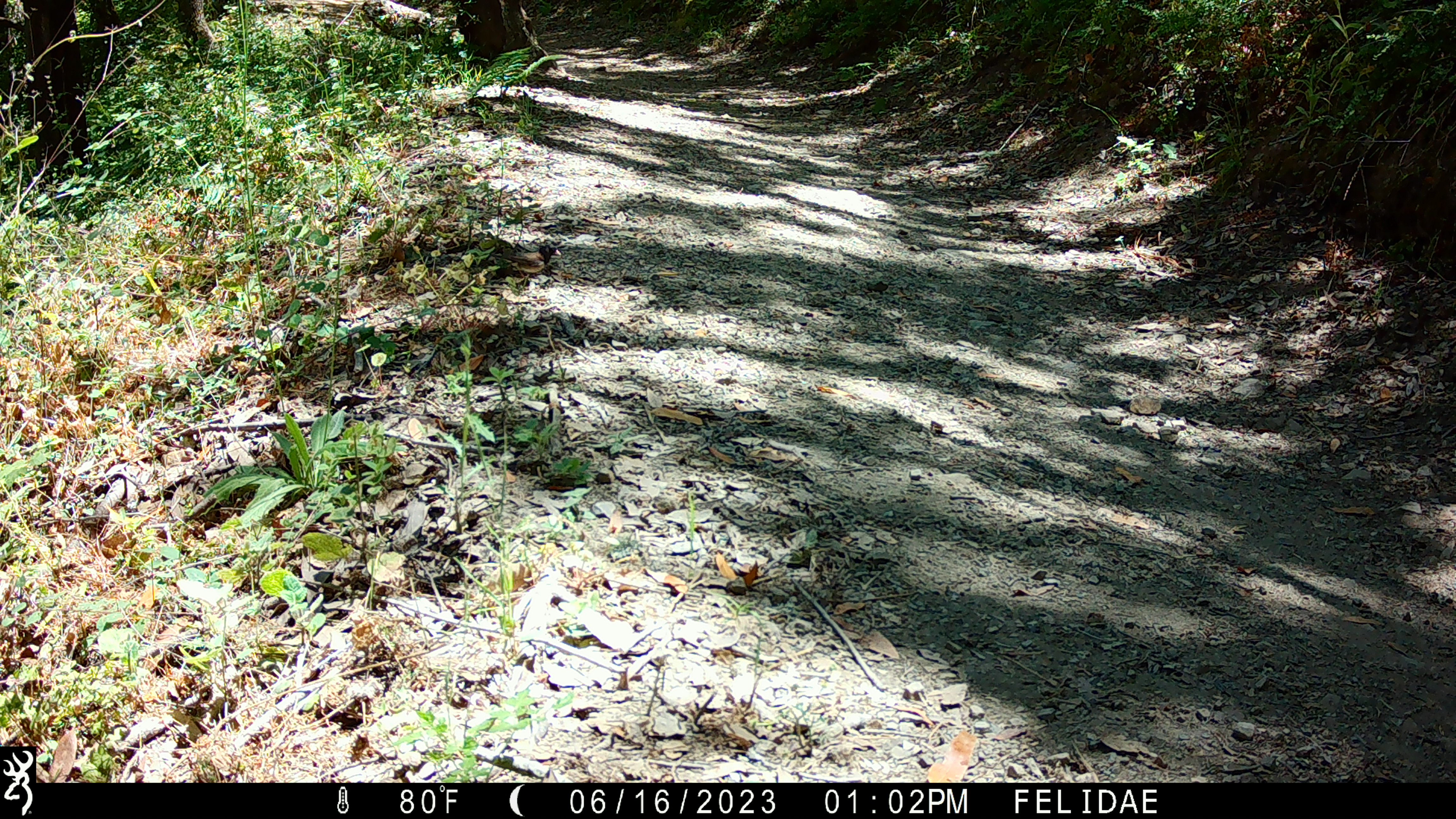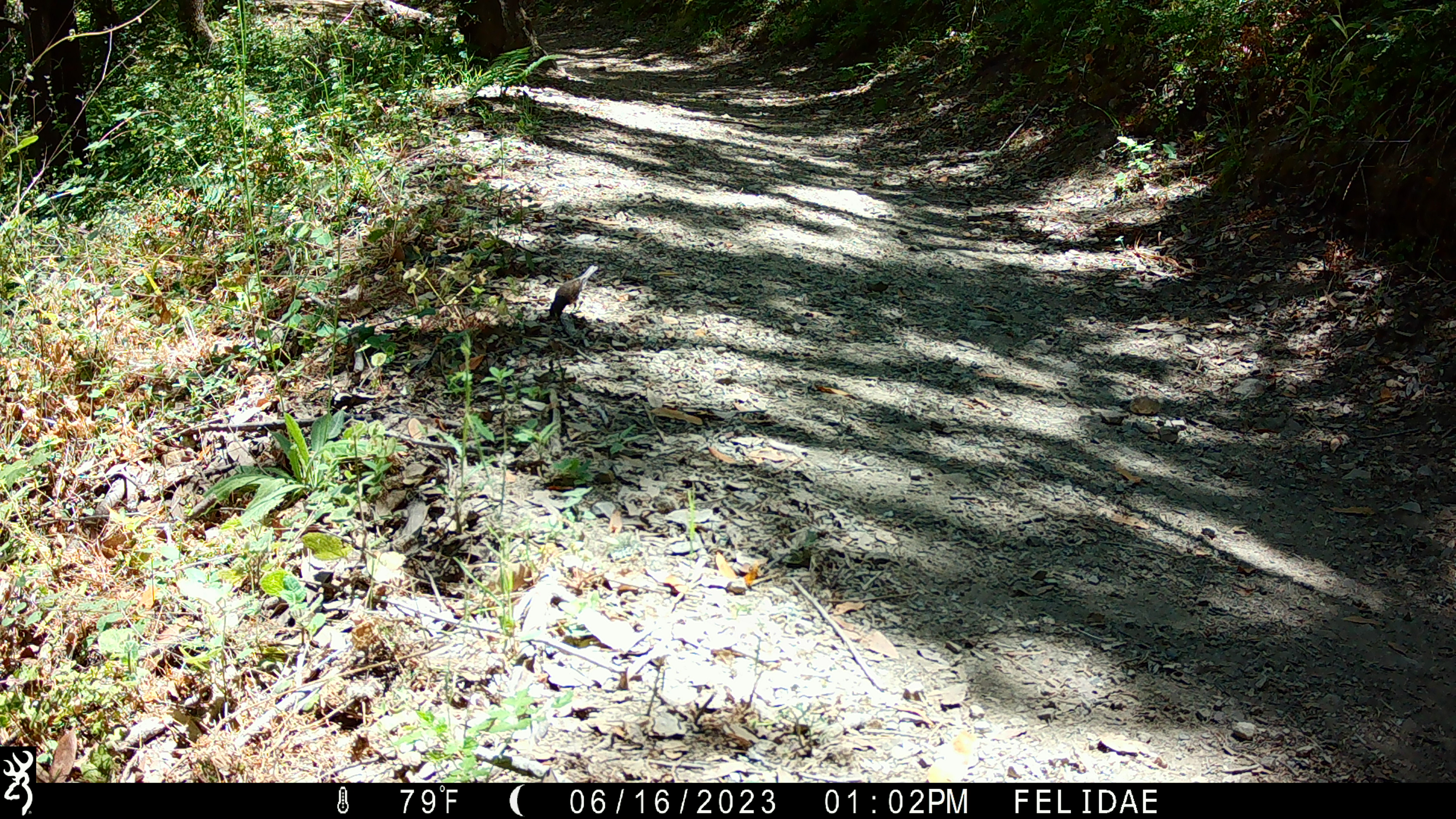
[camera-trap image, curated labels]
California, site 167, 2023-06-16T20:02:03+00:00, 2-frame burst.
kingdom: Animalia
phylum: Chordata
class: Aves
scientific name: Aves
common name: bird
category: unknown bird